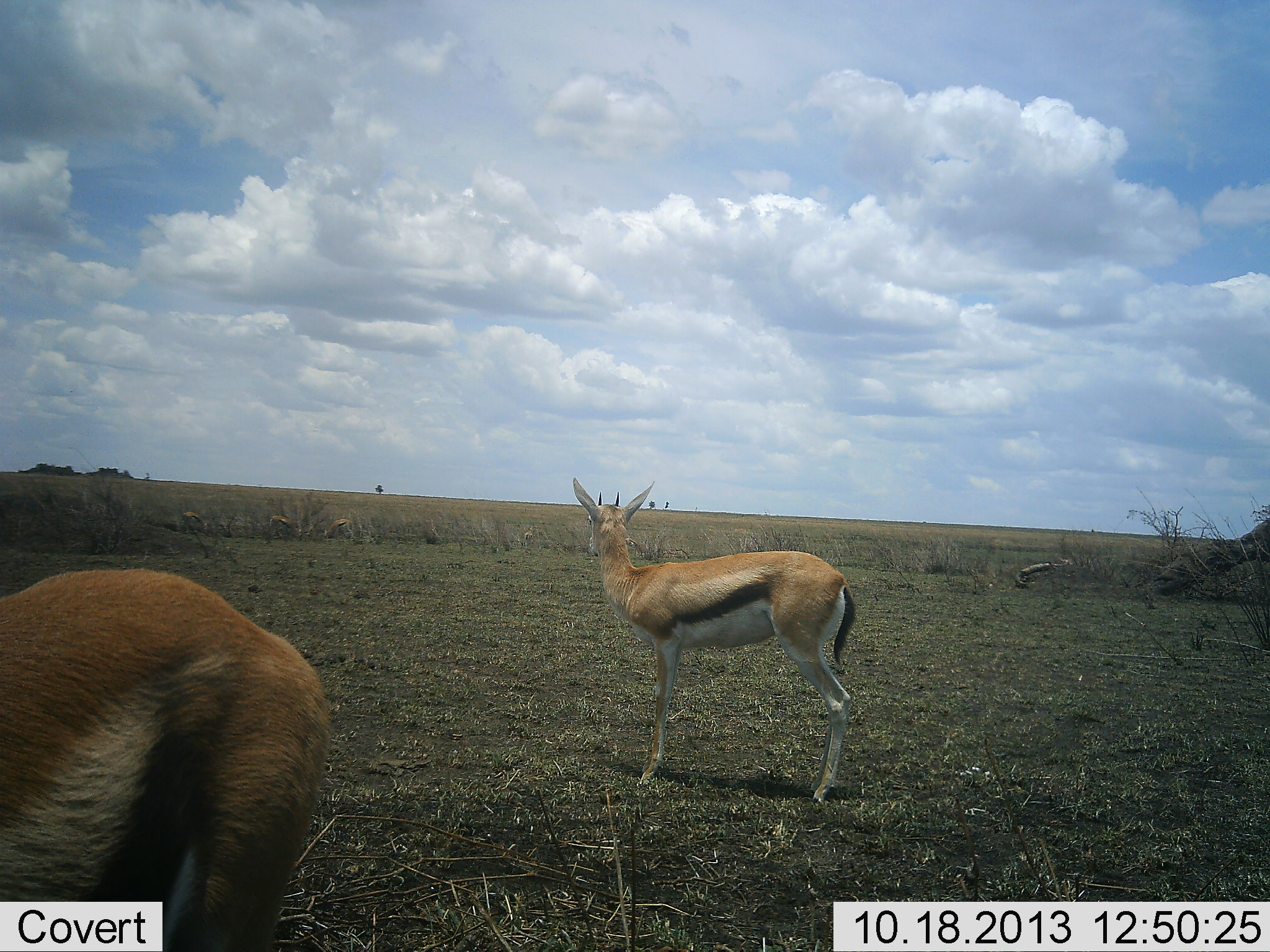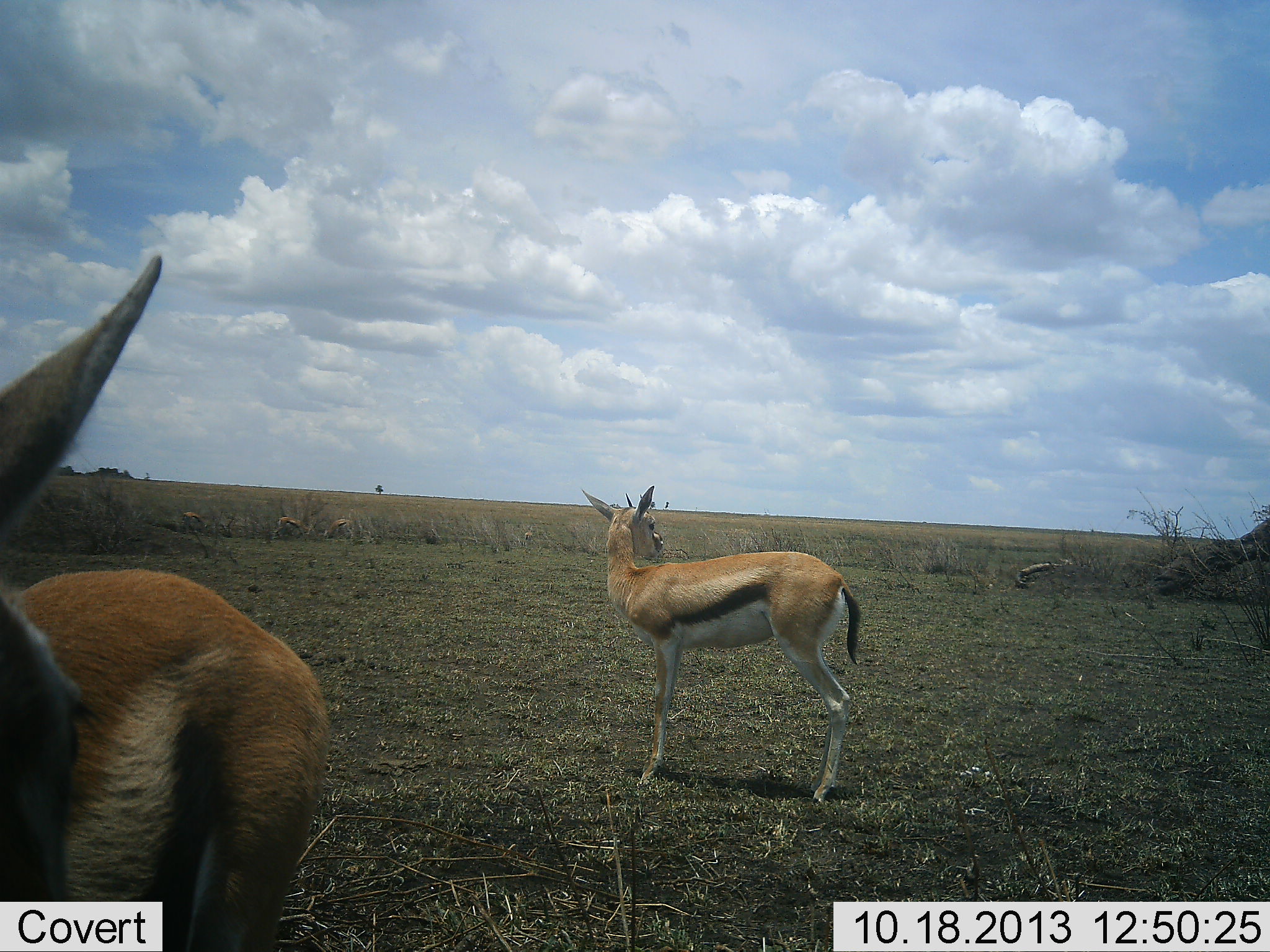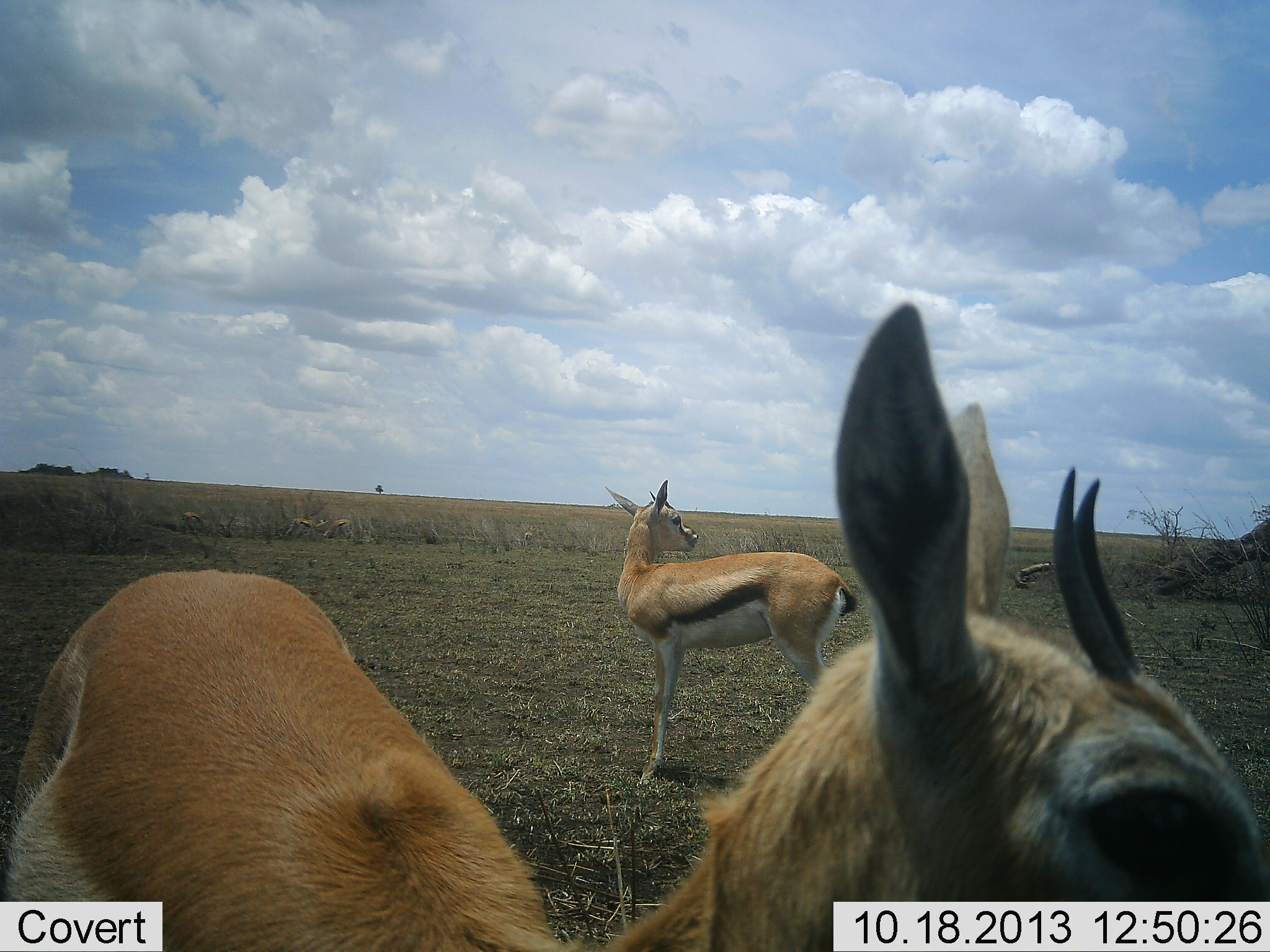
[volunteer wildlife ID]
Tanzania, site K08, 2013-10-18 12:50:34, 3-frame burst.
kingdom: Animalia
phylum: Chordata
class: Mammalia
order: Artiodactyla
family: Bovidae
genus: Eudorcas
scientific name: Eudorcas thomsonii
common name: thomson's gazelle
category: gazellethomsons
Gazellethomsons (thomson's gazelle) (Eudorcas thomsonii), count 3. Behavior (volunteer vote fractions): standing 89%, resting 6%, moving 33%, interacting 0%. Young present (vote fraction): 0%. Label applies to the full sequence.